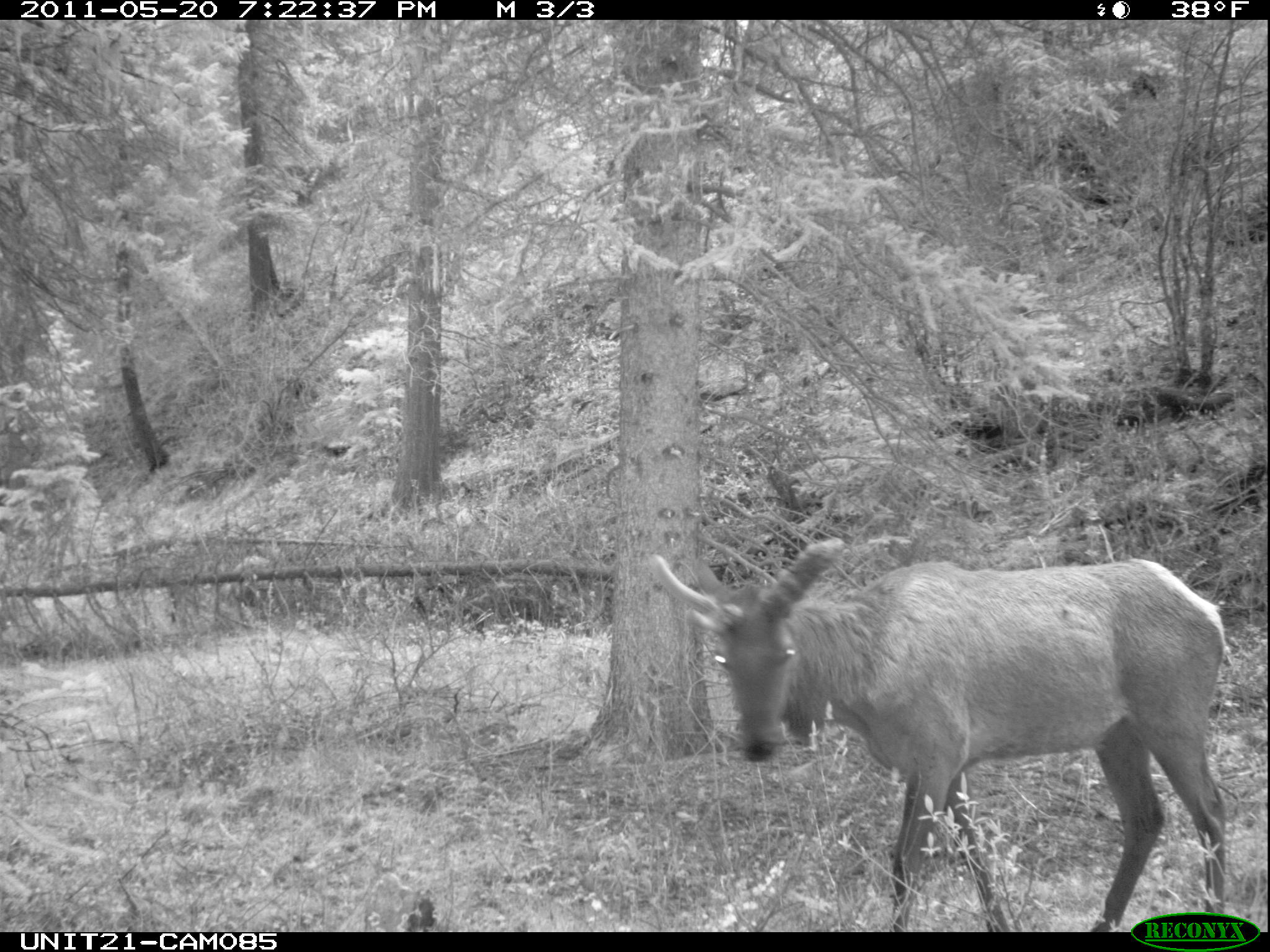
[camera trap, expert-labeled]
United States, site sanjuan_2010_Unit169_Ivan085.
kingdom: Animalia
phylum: Chordata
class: Mammalia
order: Artiodactyla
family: Cervidae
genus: Cervus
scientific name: Cervus elaphus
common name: red deer